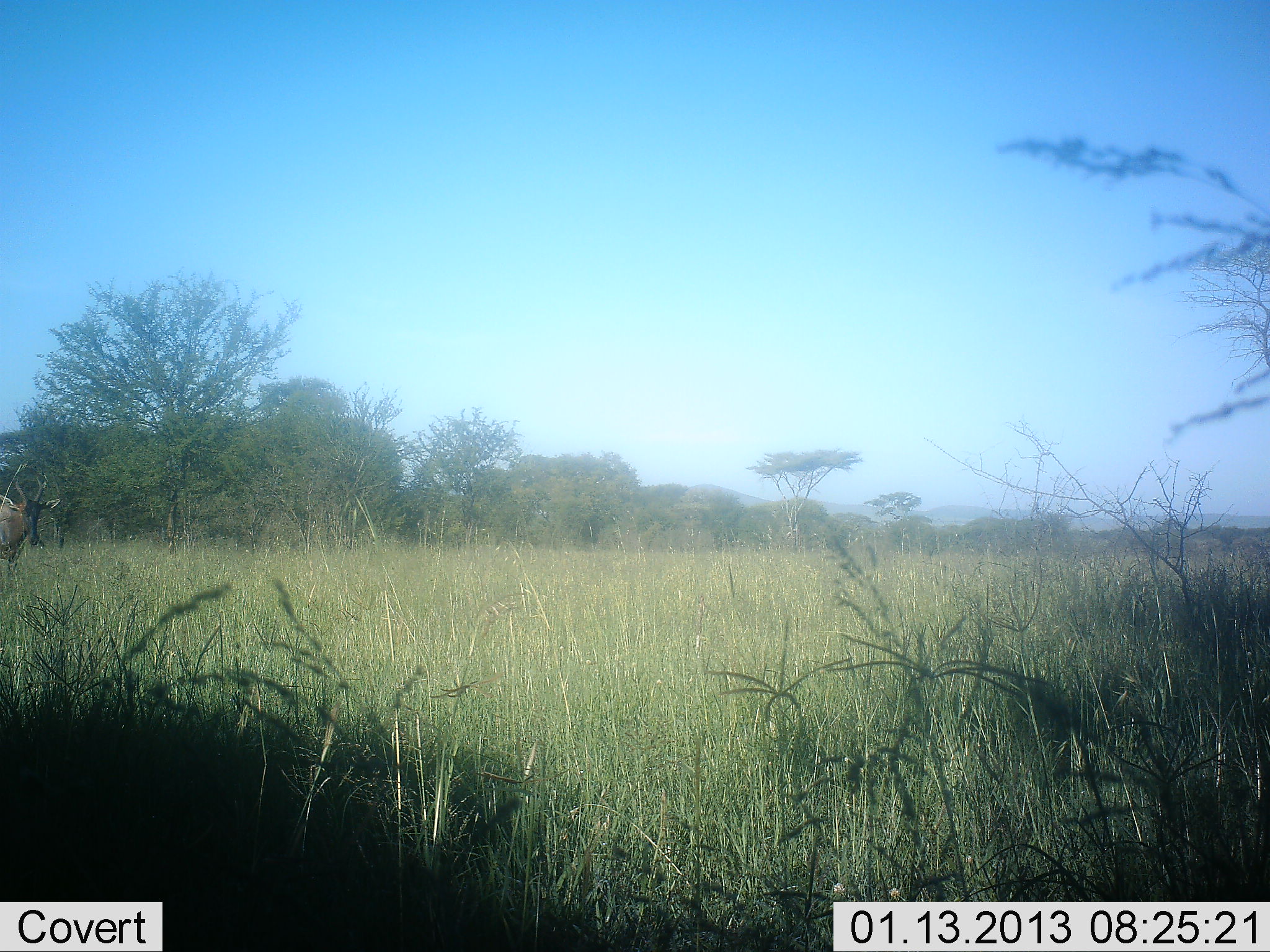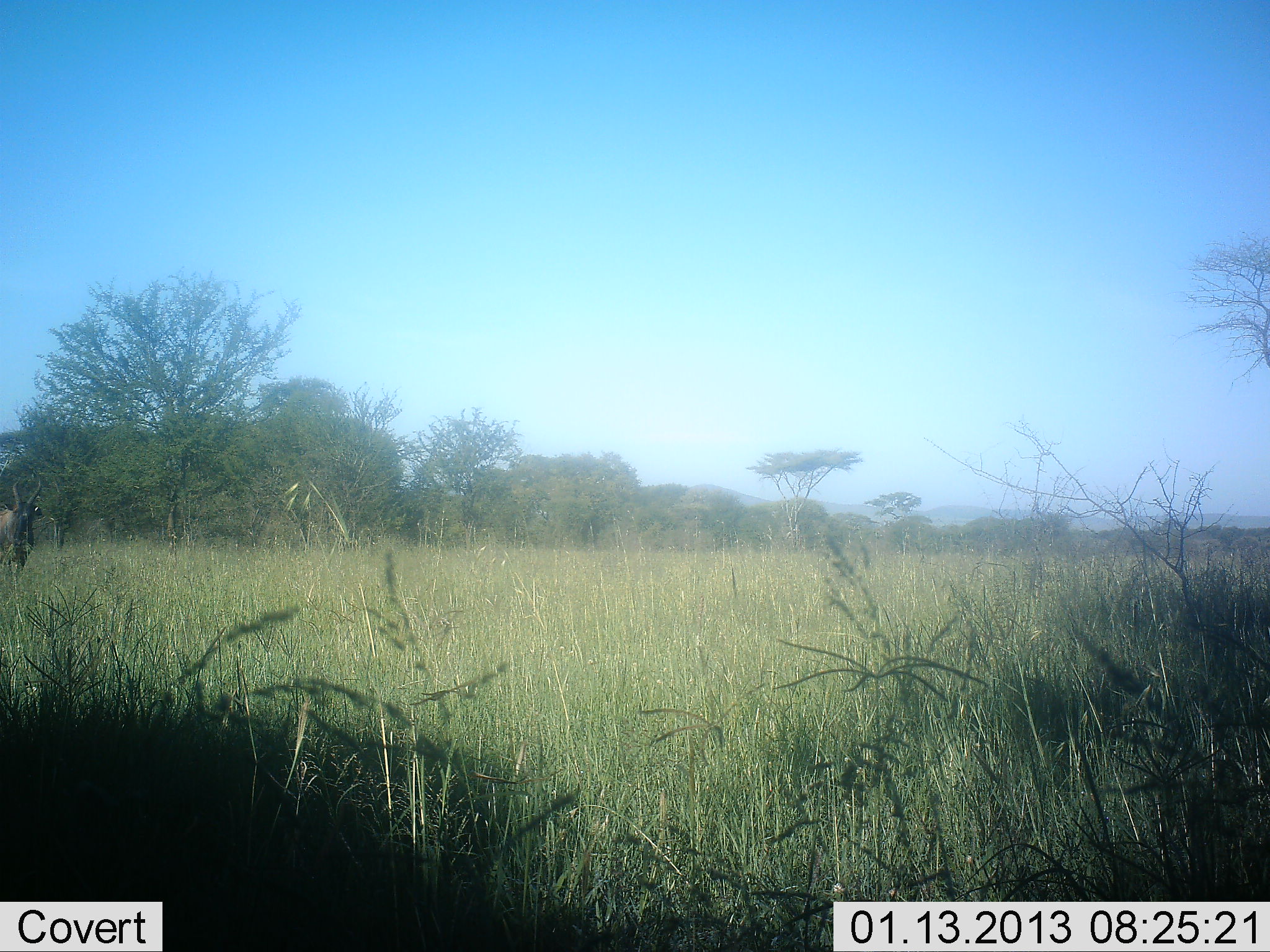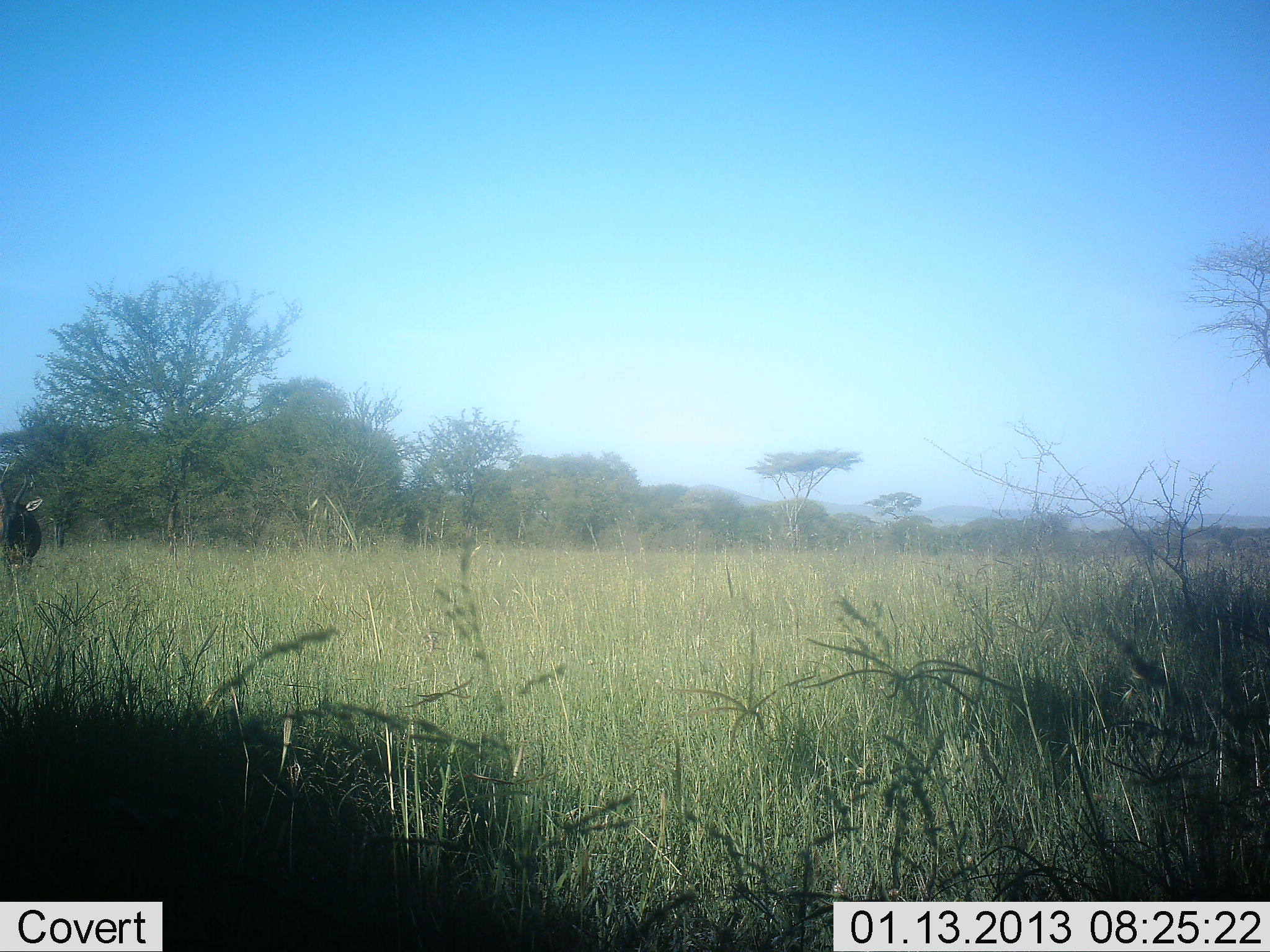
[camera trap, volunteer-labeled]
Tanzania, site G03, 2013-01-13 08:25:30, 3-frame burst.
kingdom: Animalia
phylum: Chordata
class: Mammalia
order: Artiodactyla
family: Bovidae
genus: Damaliscus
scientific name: Damaliscus lunatus jimela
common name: topi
Topi (Damaliscus lunatus jimela), count 1. Behavior (volunteer vote fractions): standing 33%, resting 0%, moving 67%, interacting 0%. Young present (vote fraction): 0%. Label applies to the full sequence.